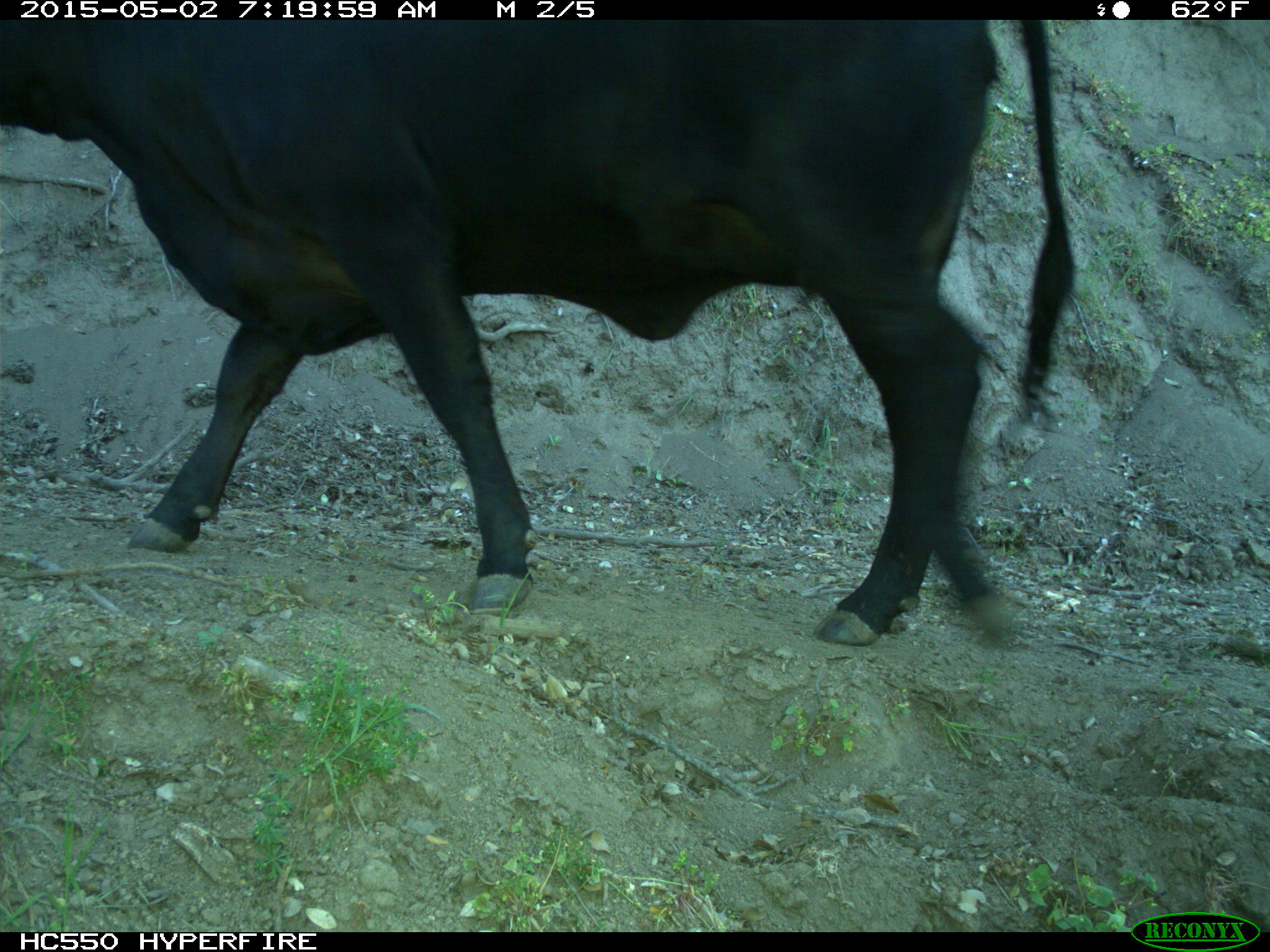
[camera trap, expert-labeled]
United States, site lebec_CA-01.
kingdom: Animalia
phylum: Chordata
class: Mammalia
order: Artiodactyla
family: Bovidae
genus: Bos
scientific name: Bos taurus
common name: domestic cow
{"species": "Bos taurus (domestic cow)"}